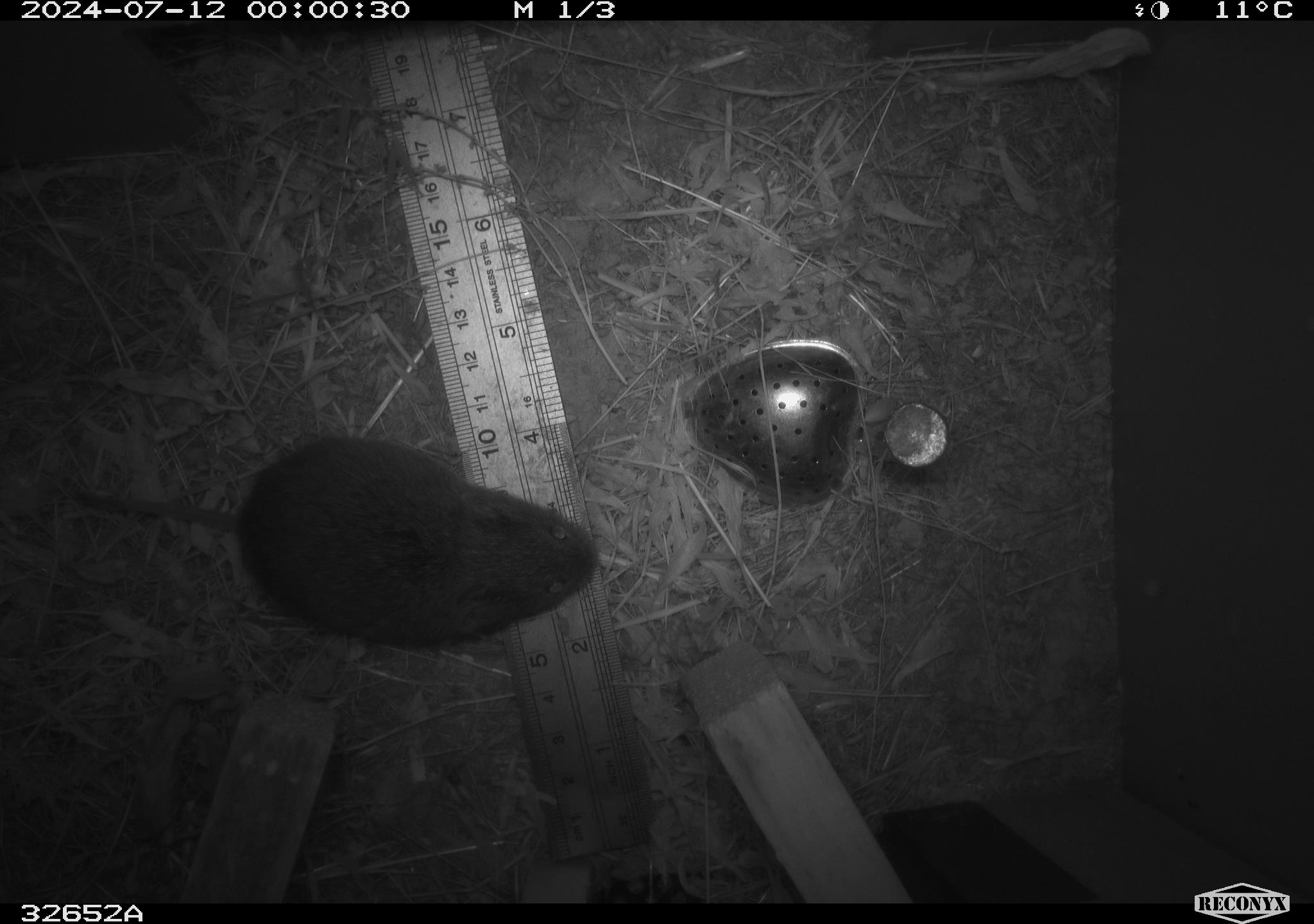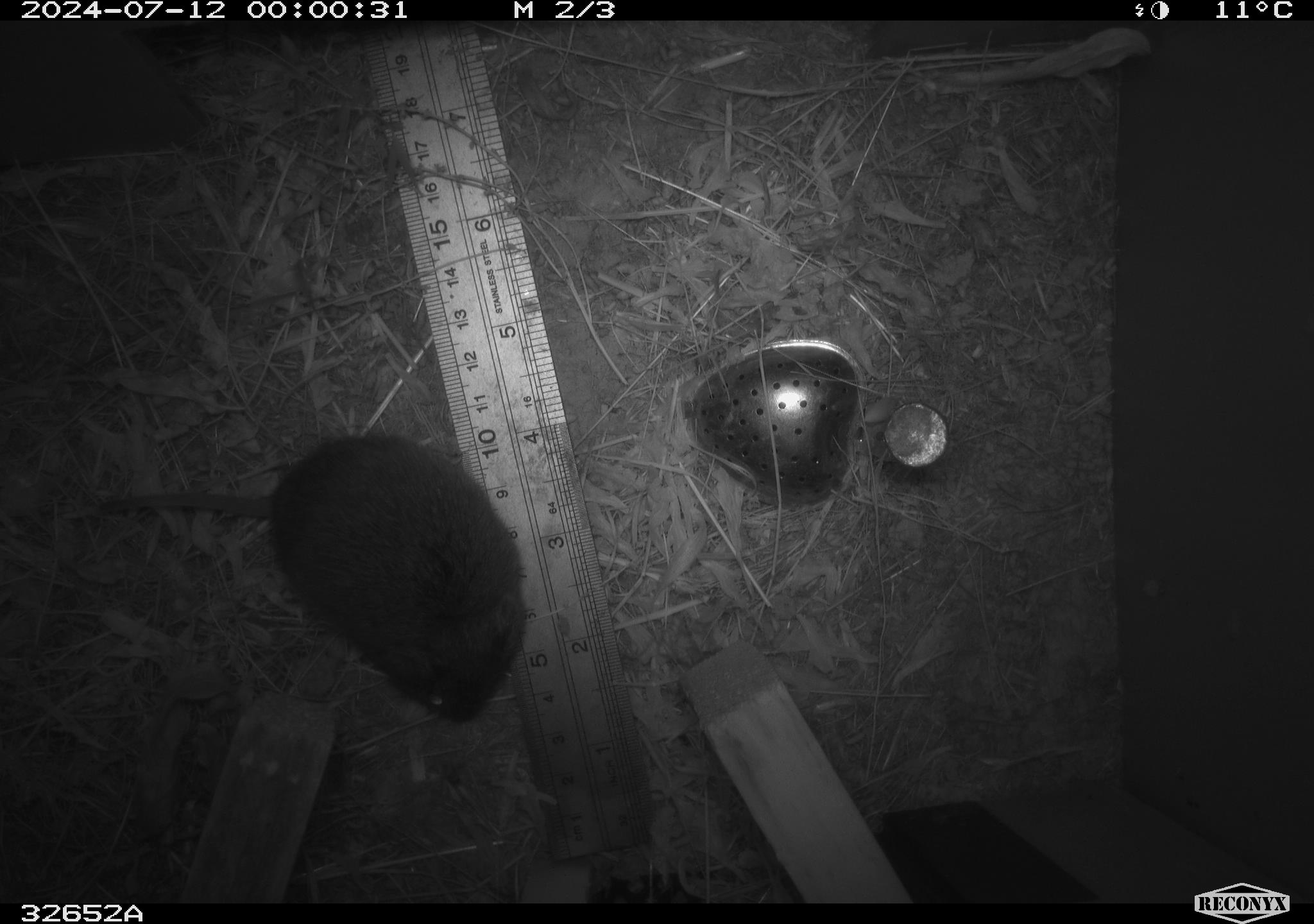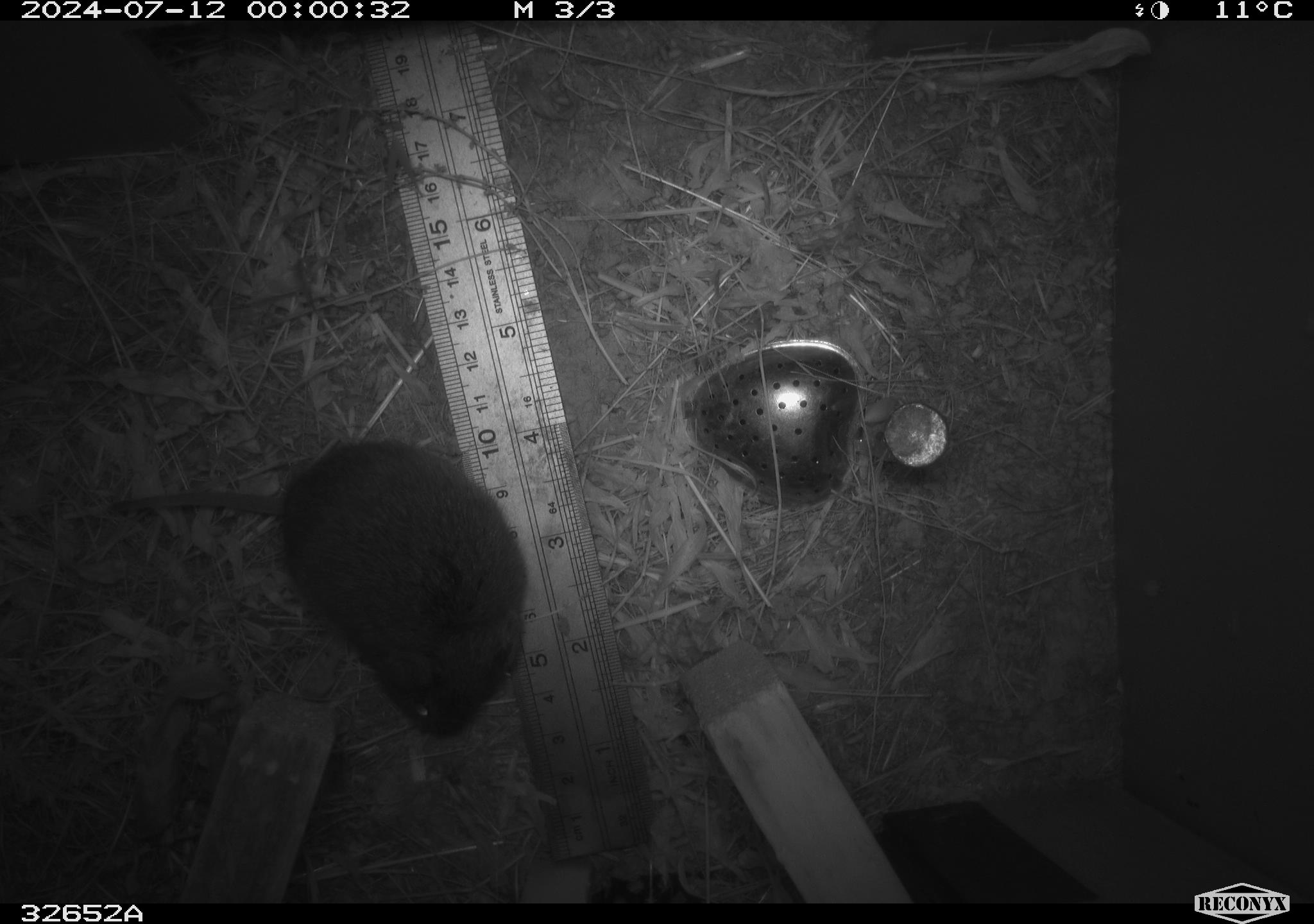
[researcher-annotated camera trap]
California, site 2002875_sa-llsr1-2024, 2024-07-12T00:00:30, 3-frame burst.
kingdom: Animalia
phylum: Chordata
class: Mammalia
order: Rodentia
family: Cricetidae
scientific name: Arvicolinae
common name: voles, lemmings, and muskrats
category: arvicolinae subfamily